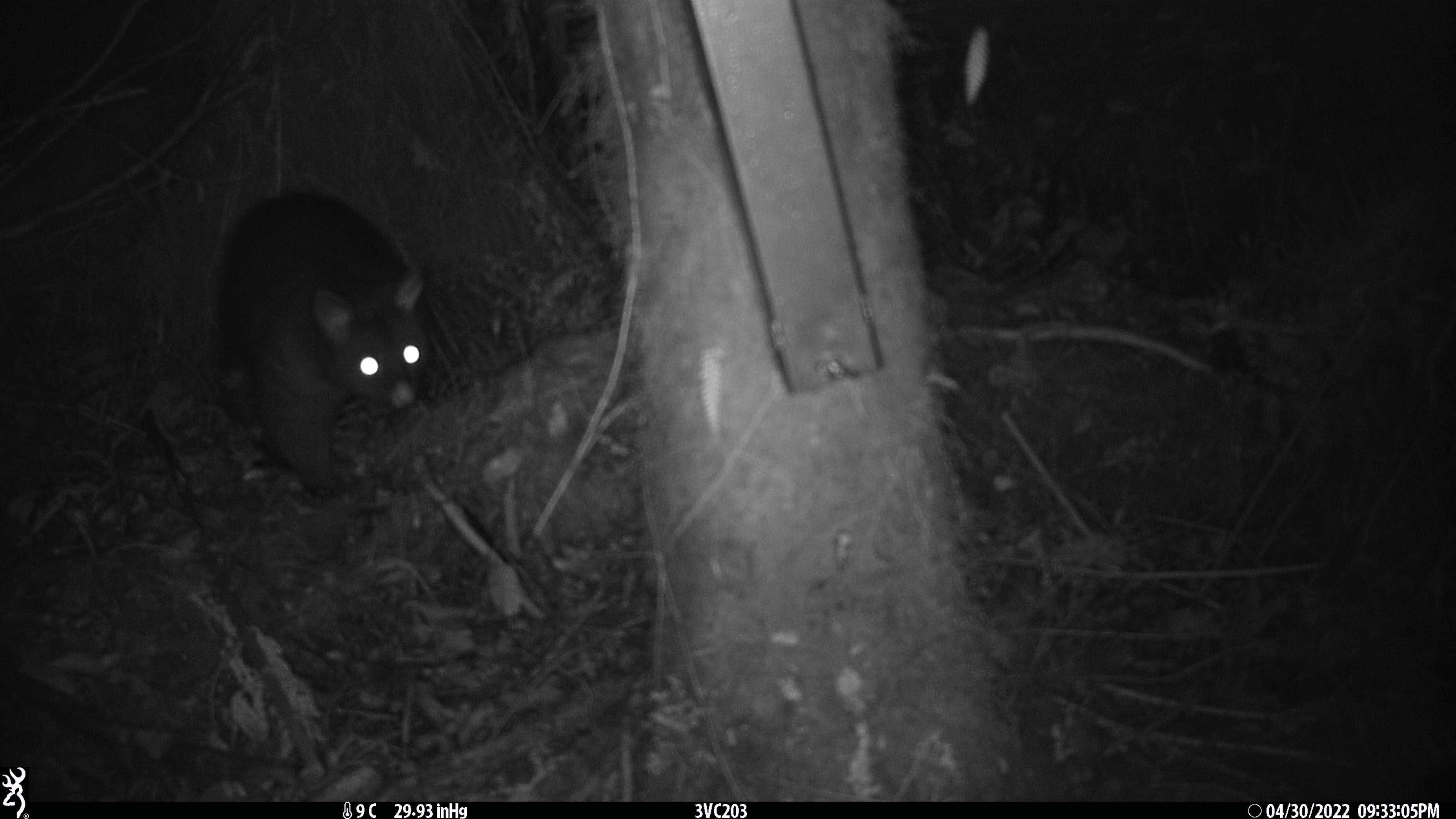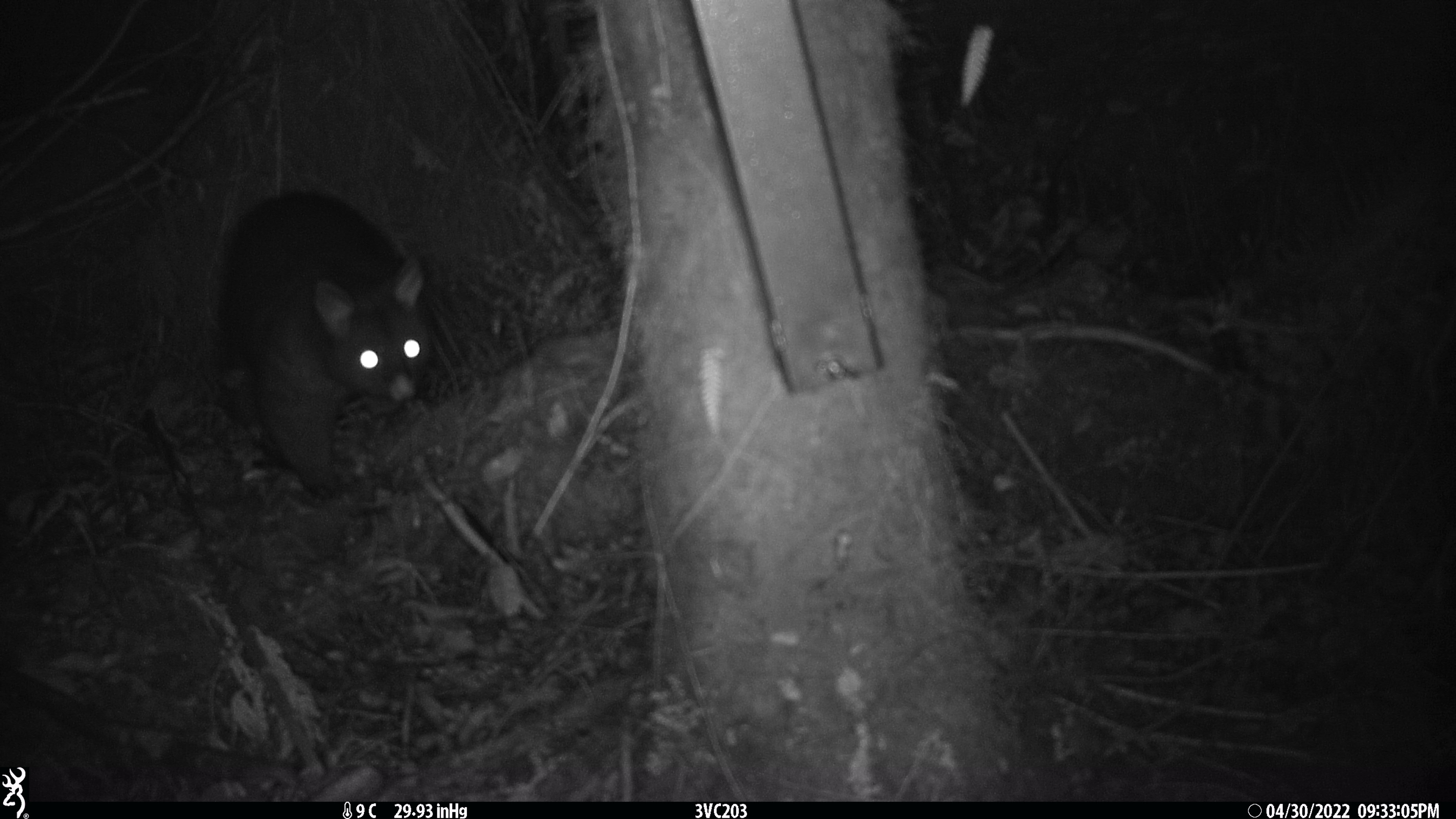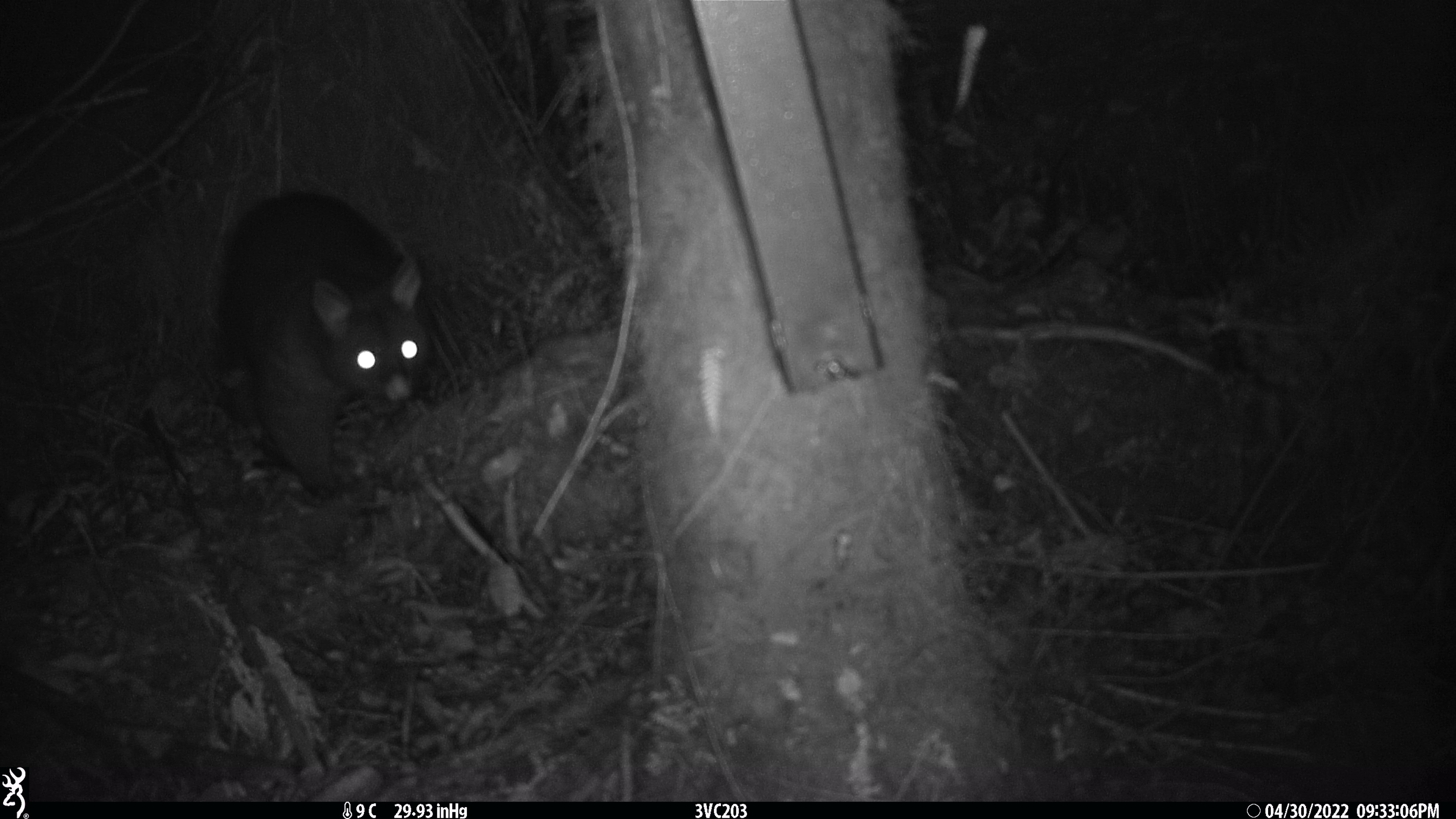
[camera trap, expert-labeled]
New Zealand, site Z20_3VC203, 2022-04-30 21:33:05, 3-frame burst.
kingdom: Animalia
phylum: Chordata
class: Mammalia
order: Diprotodontia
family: Phalangeridae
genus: Trichosurus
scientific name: Trichosurus vulpecula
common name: common brushtail possum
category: possum